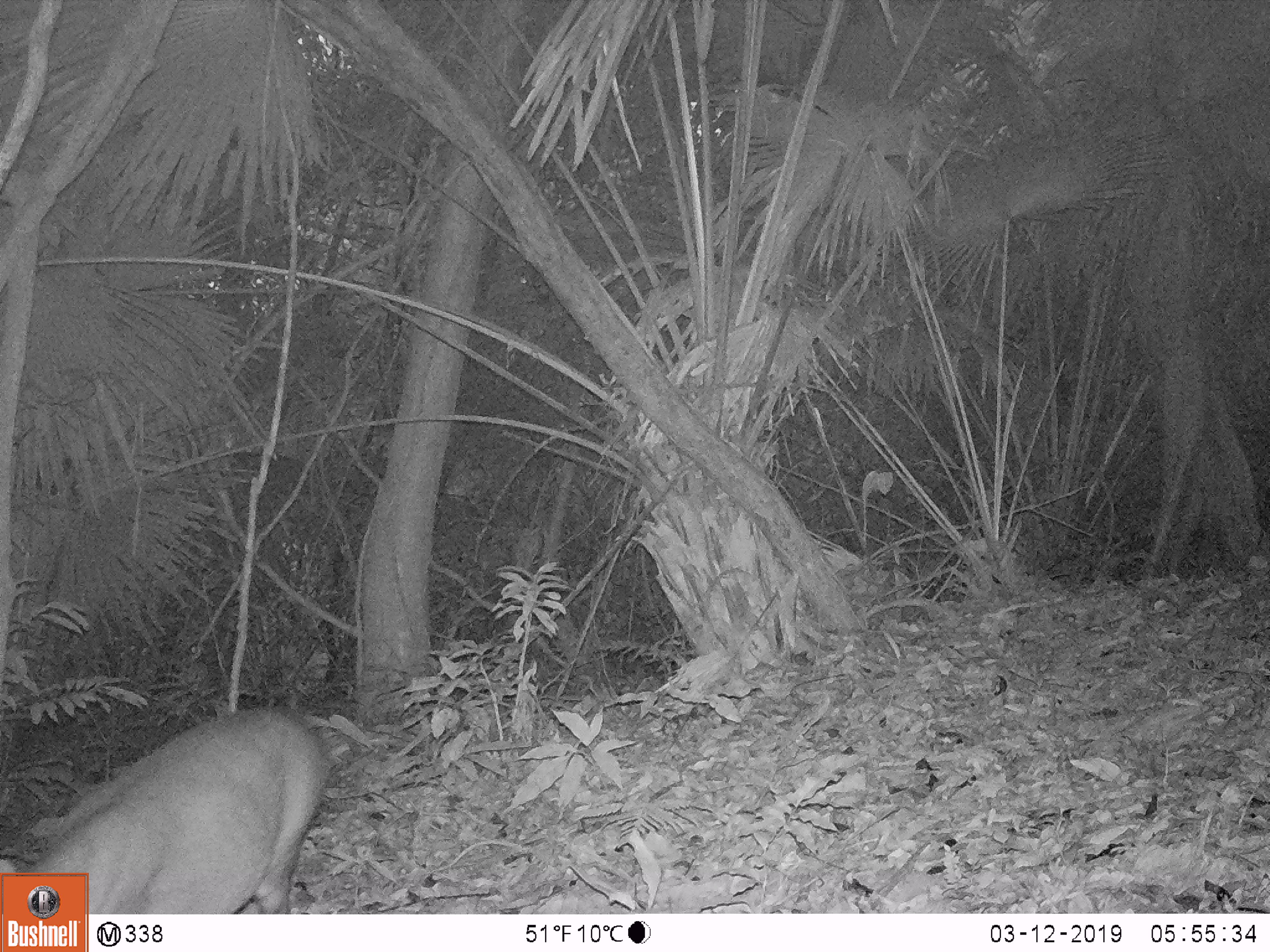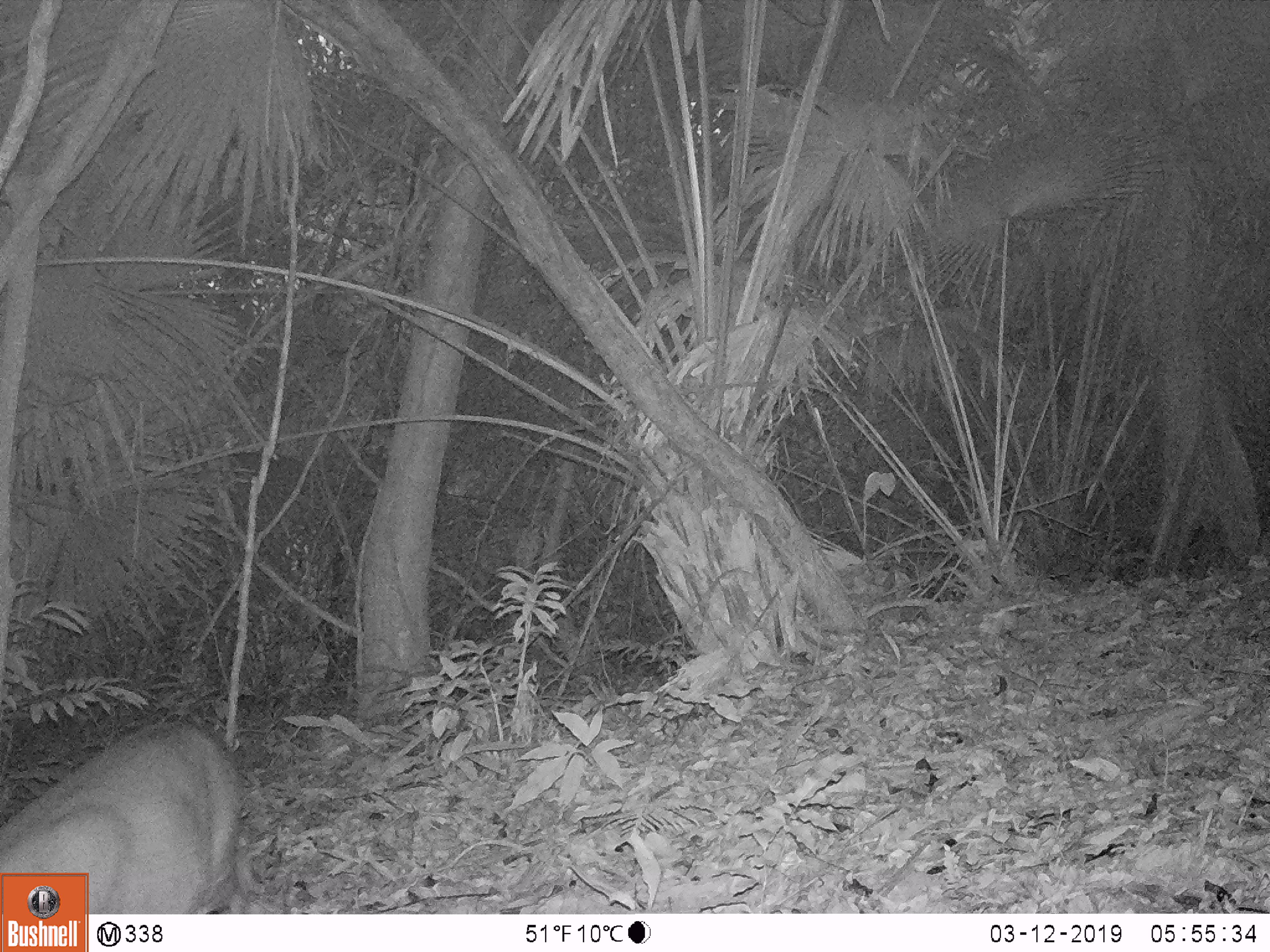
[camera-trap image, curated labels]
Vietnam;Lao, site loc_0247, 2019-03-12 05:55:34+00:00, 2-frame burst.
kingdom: Animalia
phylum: Chordata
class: Mammalia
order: Artiodactyla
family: Cervidae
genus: Muntiacus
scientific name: Muntiacus vuquangensis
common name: large-antlered muntjac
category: large antlered muntjac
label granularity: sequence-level